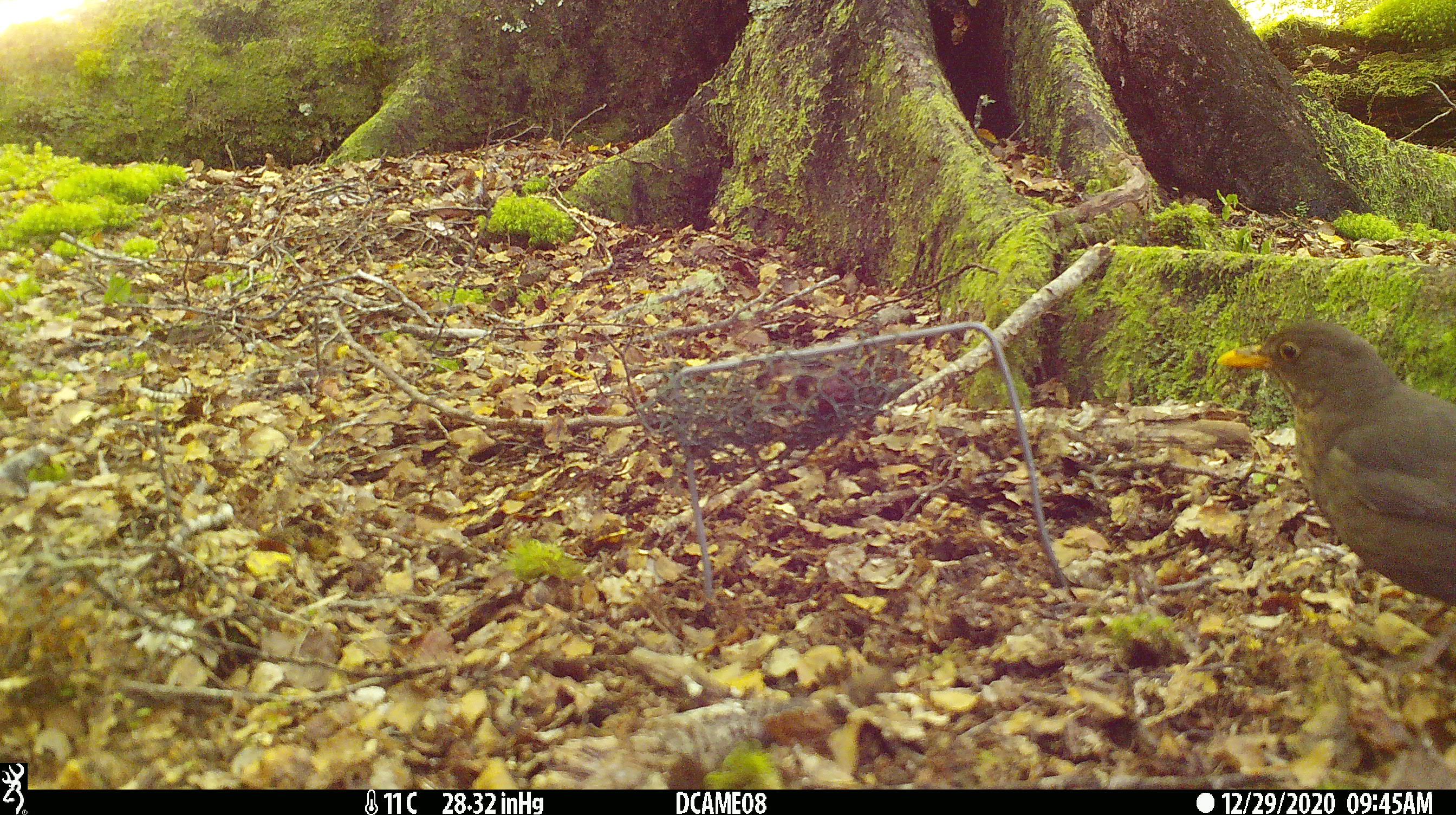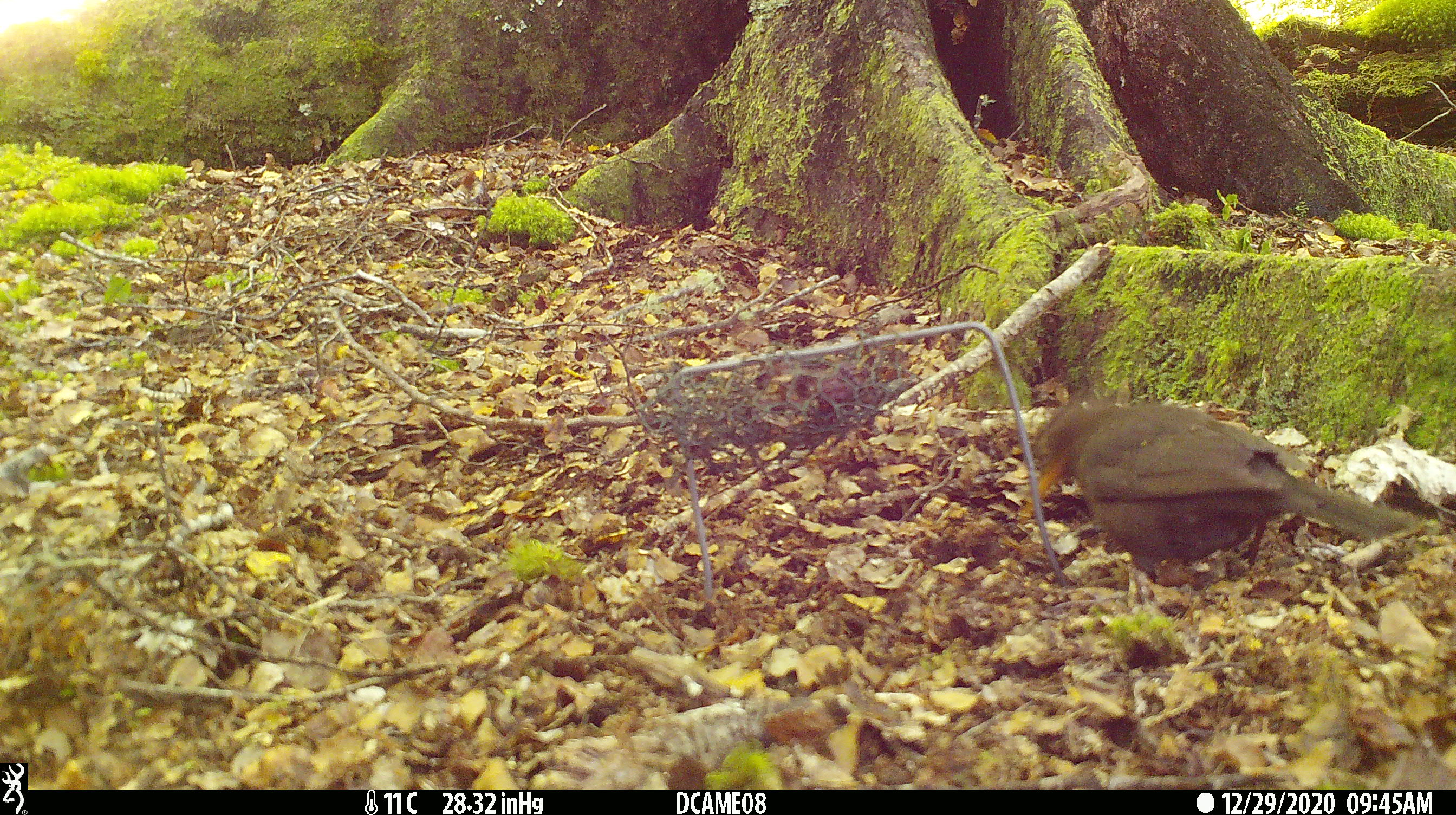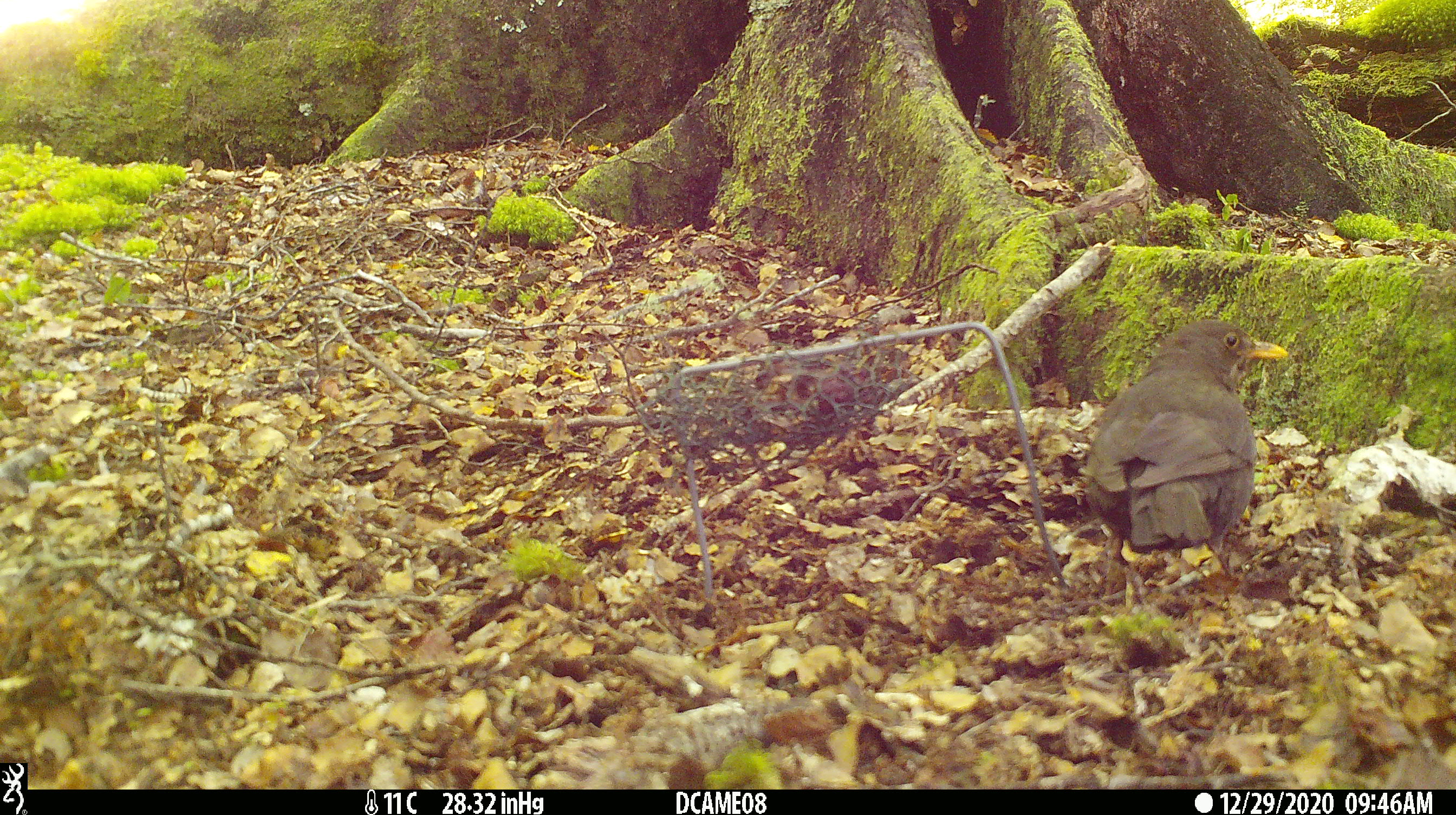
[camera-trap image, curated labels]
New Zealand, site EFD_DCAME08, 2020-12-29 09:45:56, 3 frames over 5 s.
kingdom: Animalia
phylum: Chordata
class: Aves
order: Passeriformes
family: Turdidae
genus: Turdus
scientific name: Turdus merula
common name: eurasian blackbird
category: blackbird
Blackbird (eurasian blackbird) (Turdus merula).